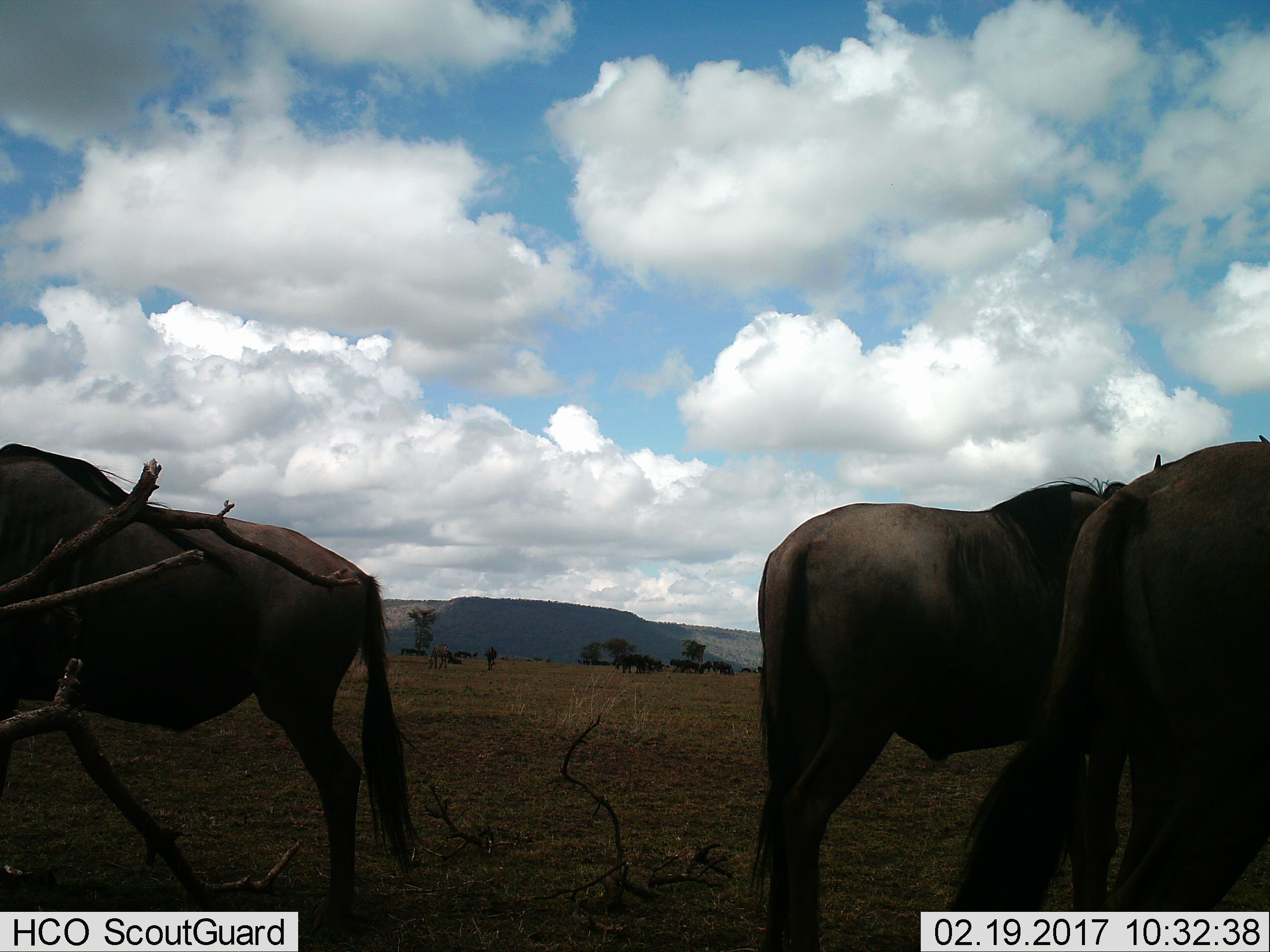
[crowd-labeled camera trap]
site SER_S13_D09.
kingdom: Animalia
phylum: Chordata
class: Mammalia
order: Artiodactyla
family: Bovidae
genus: Connochaetes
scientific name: Connochaetes taurinus taurinus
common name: blue wildebeest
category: wildebeestblue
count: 11-50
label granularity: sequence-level